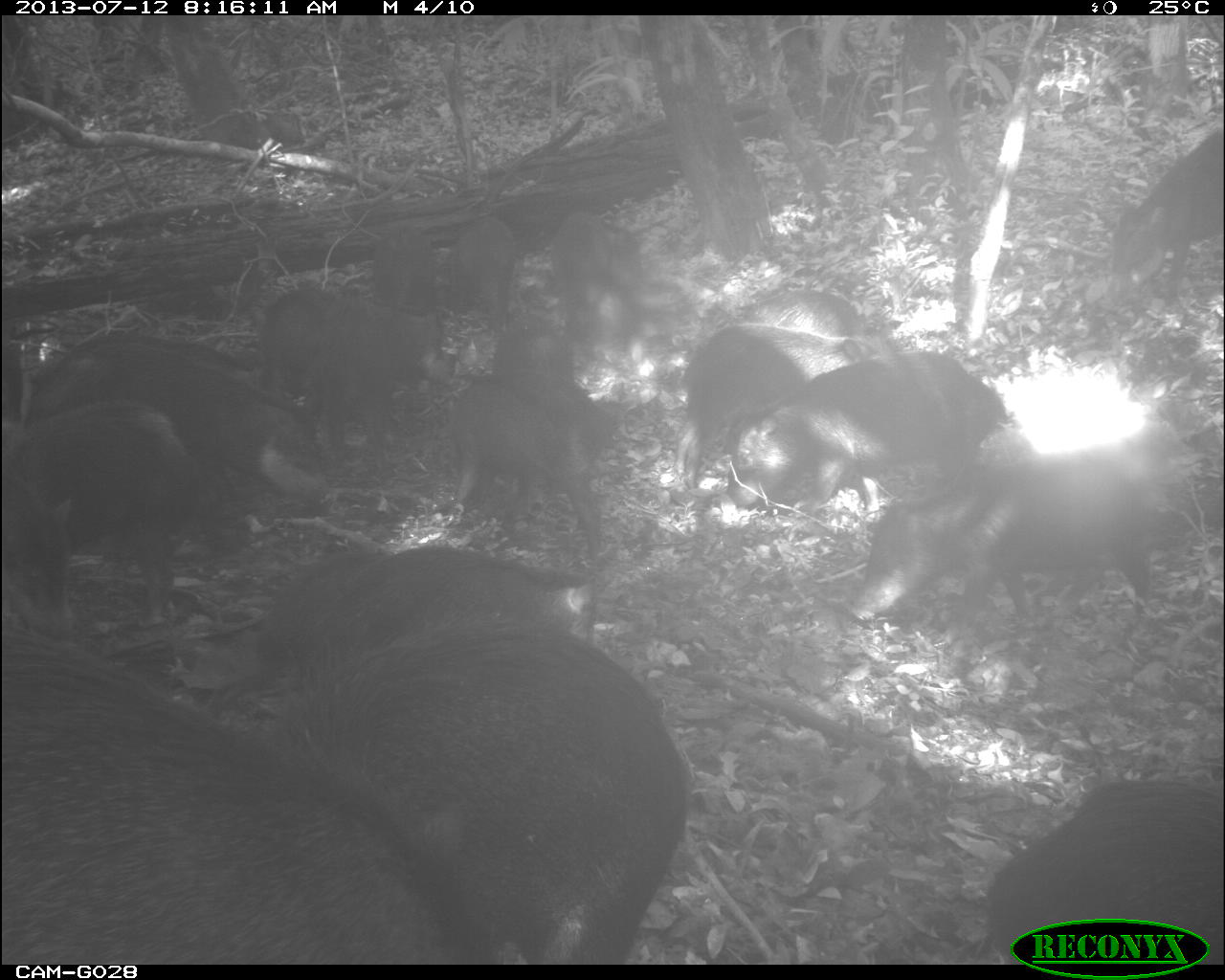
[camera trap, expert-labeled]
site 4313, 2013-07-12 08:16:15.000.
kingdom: Animalia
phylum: Chordata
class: Mammalia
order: Artiodactyla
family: Tayassuidae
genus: Tayassu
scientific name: Tayassu pecari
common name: white-lipped peccary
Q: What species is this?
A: Tayassu pecari (white-lipped peccary).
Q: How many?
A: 20.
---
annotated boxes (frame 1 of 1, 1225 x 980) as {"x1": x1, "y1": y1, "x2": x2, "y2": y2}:
tayassu pecari: {"x1": 284, "y1": 622, "x2": 695, "y2": 961}; {"x1": 4, "y1": 646, "x2": 429, "y2": 902}; {"x1": 8, "y1": 323, "x2": 322, "y2": 539}; {"x1": 243, "y1": 541, "x2": 585, "y2": 709}; {"x1": 848, "y1": 449, "x2": 1163, "y2": 628}; {"x1": 968, "y1": 753, "x2": 1225, "y2": 953}; {"x1": 714, "y1": 349, "x2": 1007, "y2": 517}; {"x1": 2, "y1": 403, "x2": 201, "y2": 629}; {"x1": 671, "y1": 323, "x2": 892, "y2": 488}; {"x1": 448, "y1": 351, "x2": 605, "y2": 582}; {"x1": 267, "y1": 279, "x2": 446, "y2": 421}; {"x1": 1092, "y1": 124, "x2": 1225, "y2": 314}; {"x1": 543, "y1": 208, "x2": 659, "y2": 339}; {"x1": 738, "y1": 282, "x2": 863, "y2": 352}; {"x1": 449, "y1": 223, "x2": 522, "y2": 323}; {"x1": 368, "y1": 233, "x2": 449, "y2": 313}